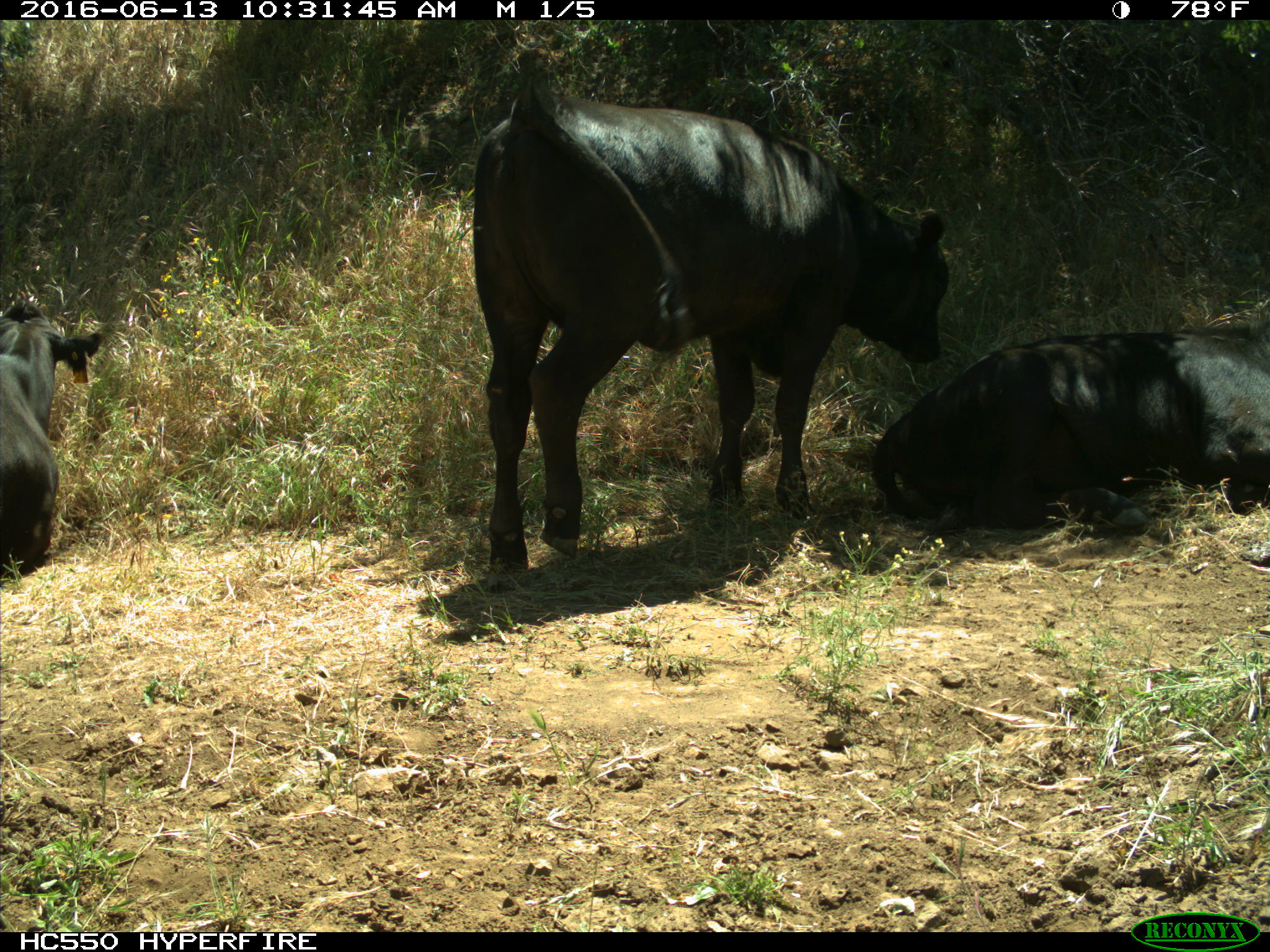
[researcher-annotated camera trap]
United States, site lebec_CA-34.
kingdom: Animalia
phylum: Chordata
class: Mammalia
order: Artiodactyla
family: Bovidae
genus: Bos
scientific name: Bos taurus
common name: domestic cow